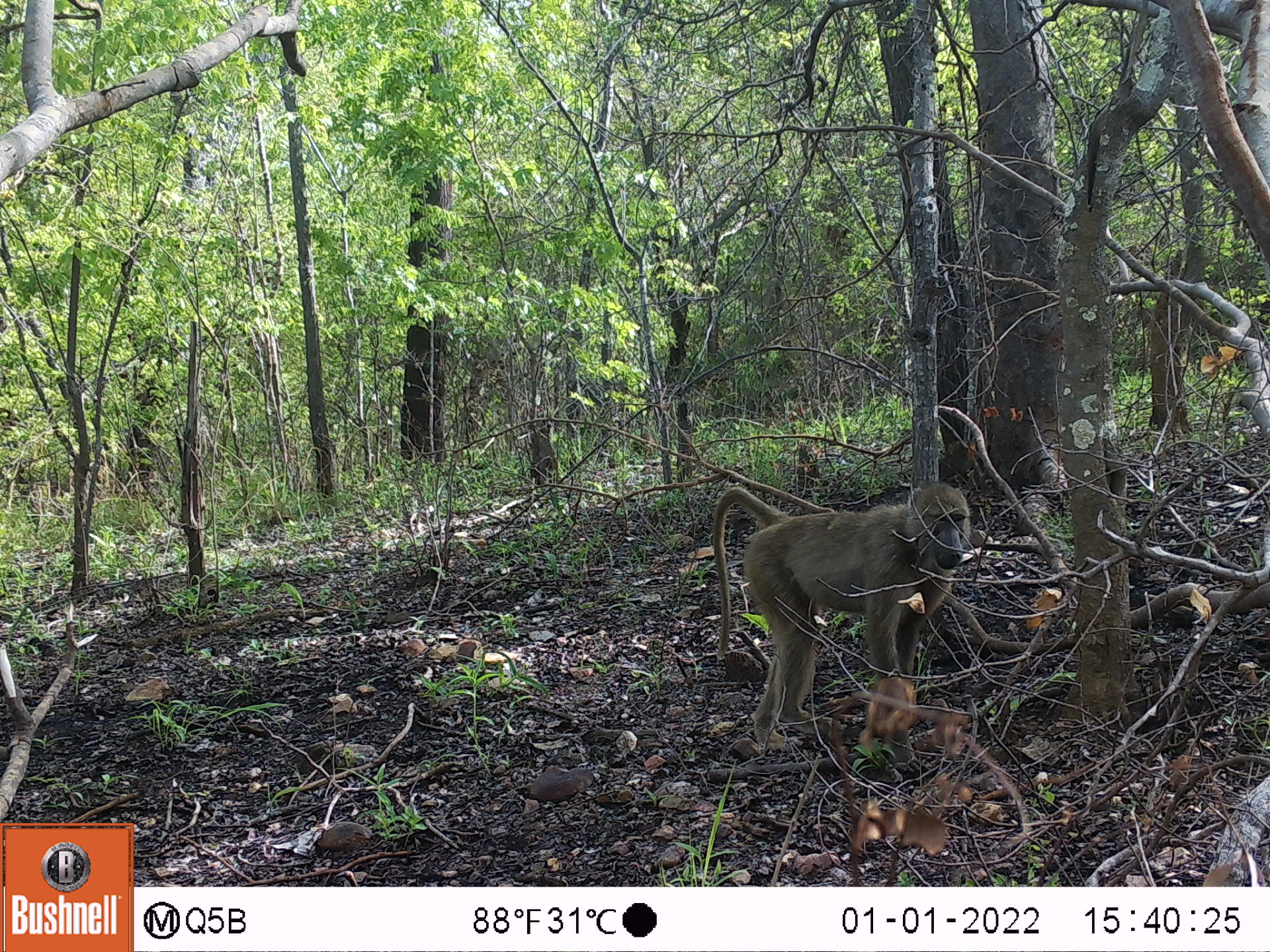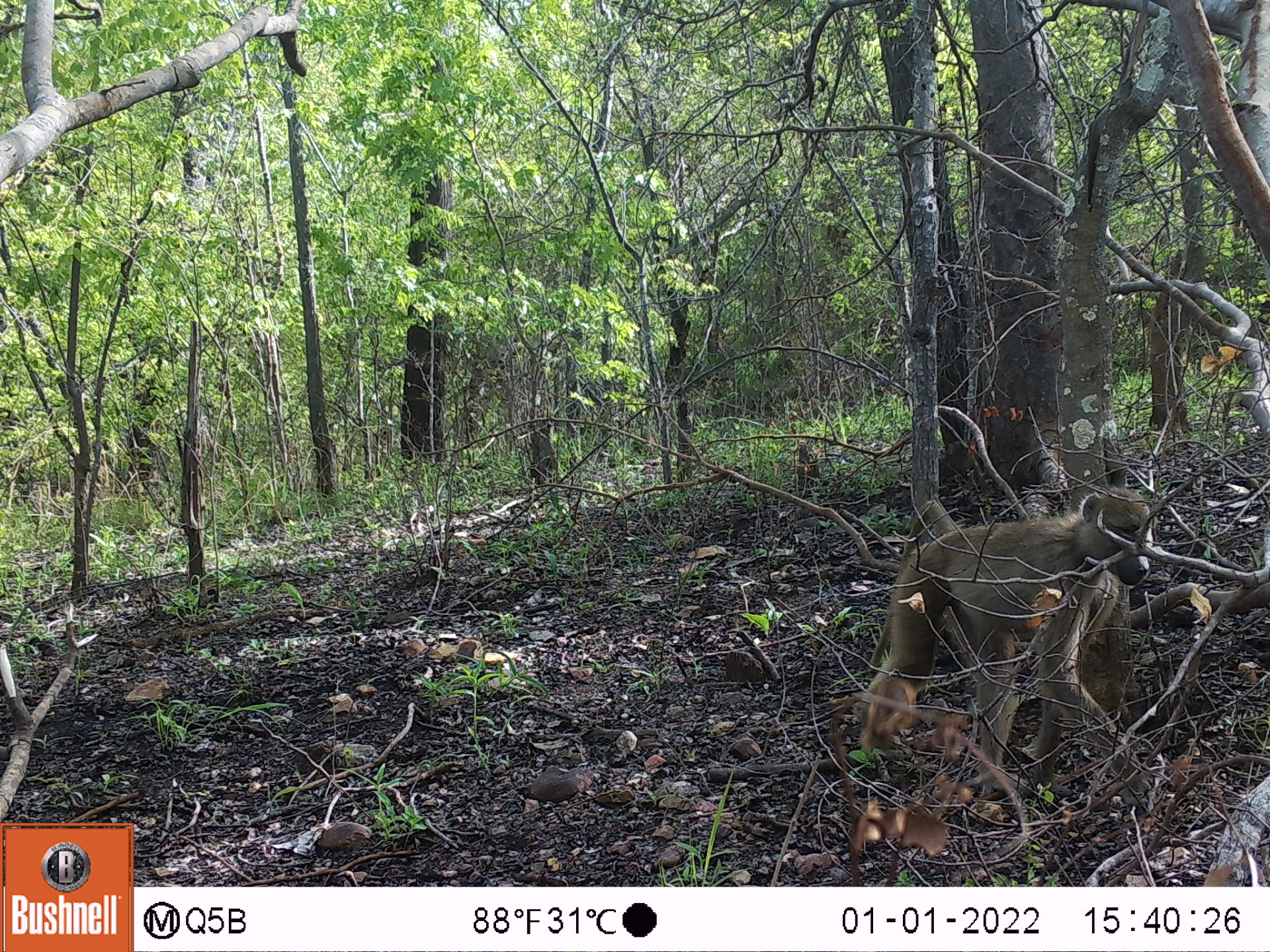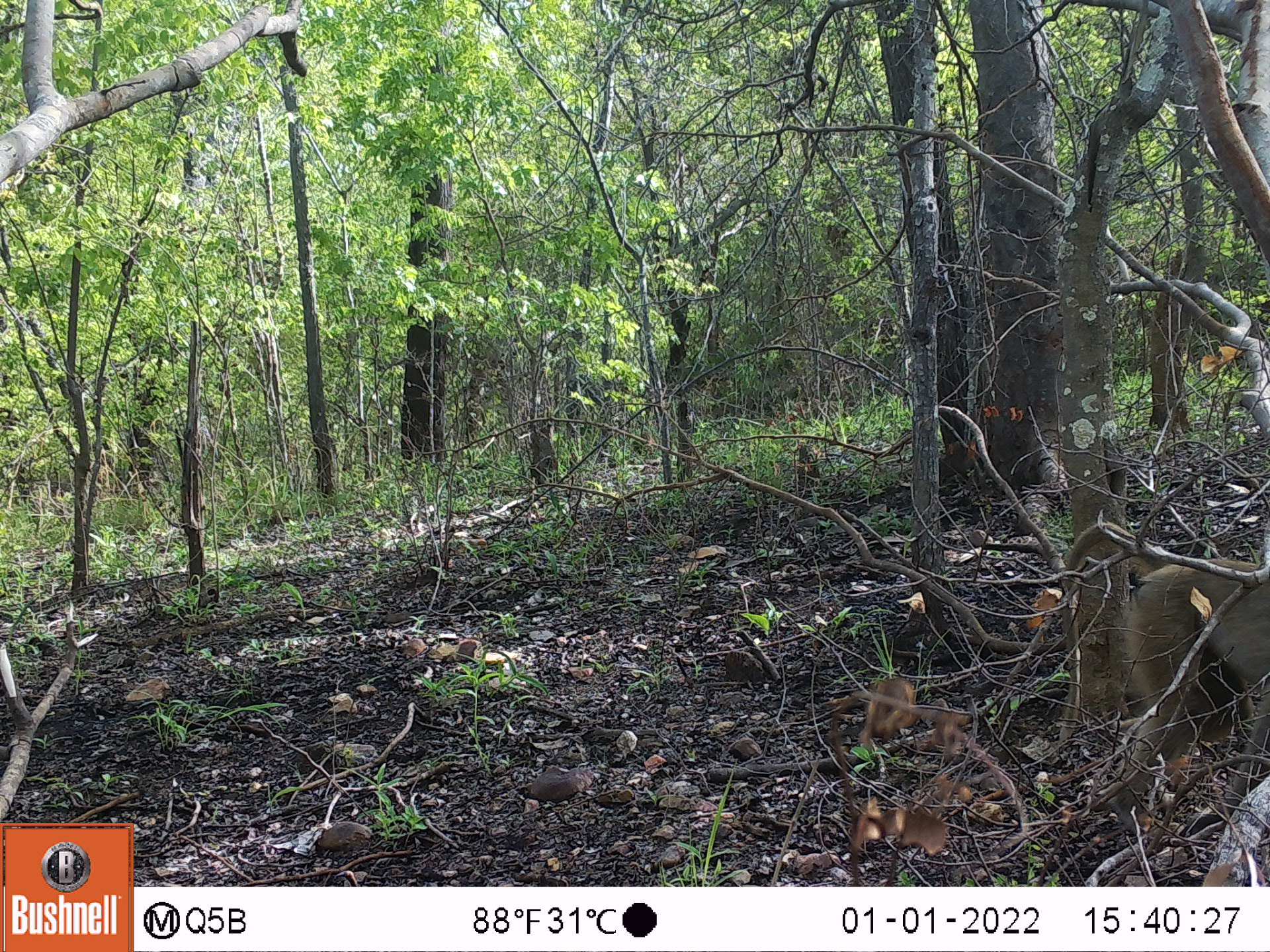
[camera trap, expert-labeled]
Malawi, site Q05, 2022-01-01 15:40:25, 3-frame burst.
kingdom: Animalia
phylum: Chordata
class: Mammalia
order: Primates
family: Cercopithecidae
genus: Papio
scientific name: Papio cynocephalus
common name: yellow baboon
Yellow baboon (Papio cynocephalus), count 1.